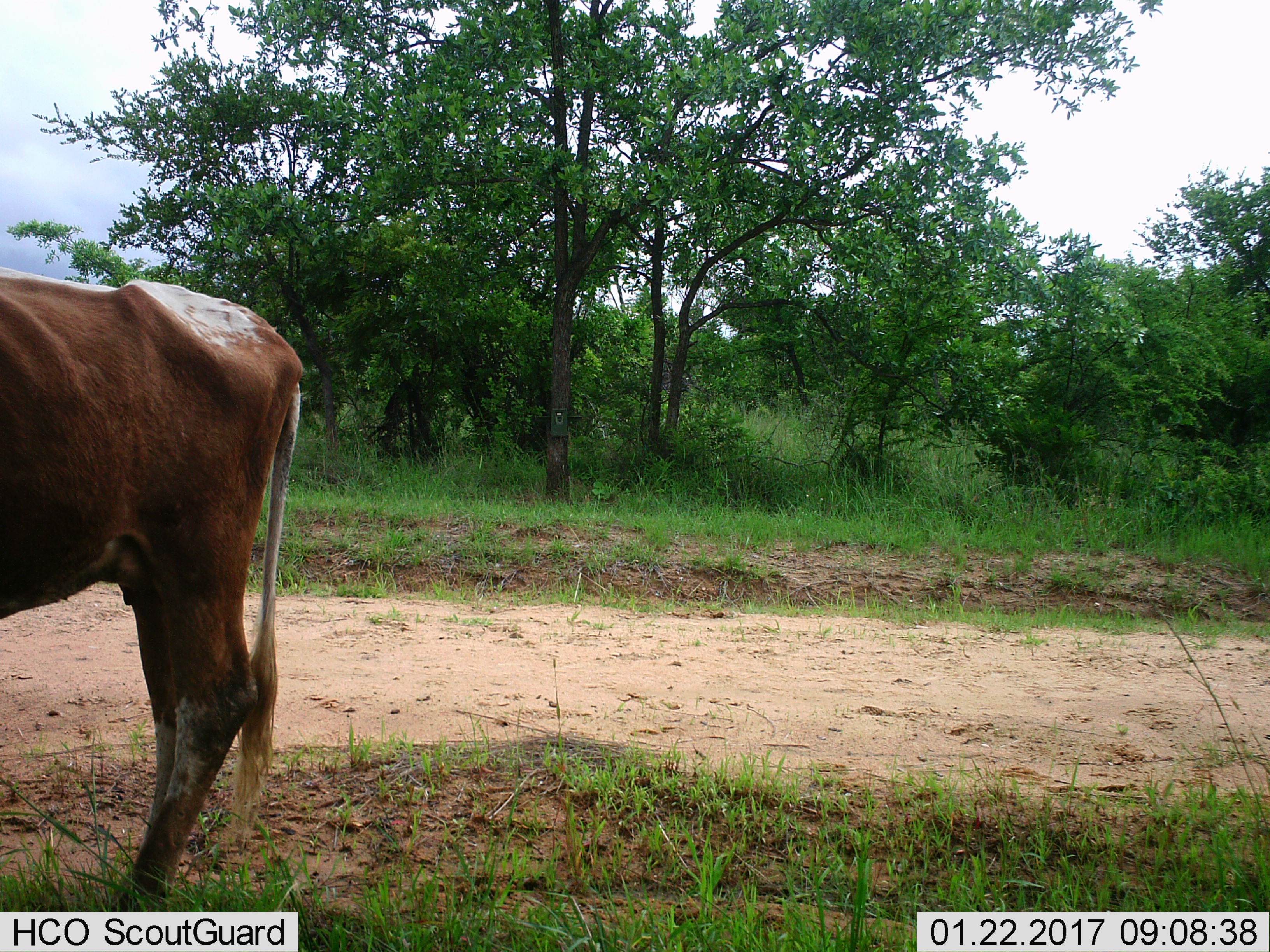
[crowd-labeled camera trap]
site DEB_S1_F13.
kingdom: Animalia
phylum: Chordata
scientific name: Vertebrata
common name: domestic animal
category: domesticanimal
Domesticanimal (domestic animal) (Vertebrata), count 1. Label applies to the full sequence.